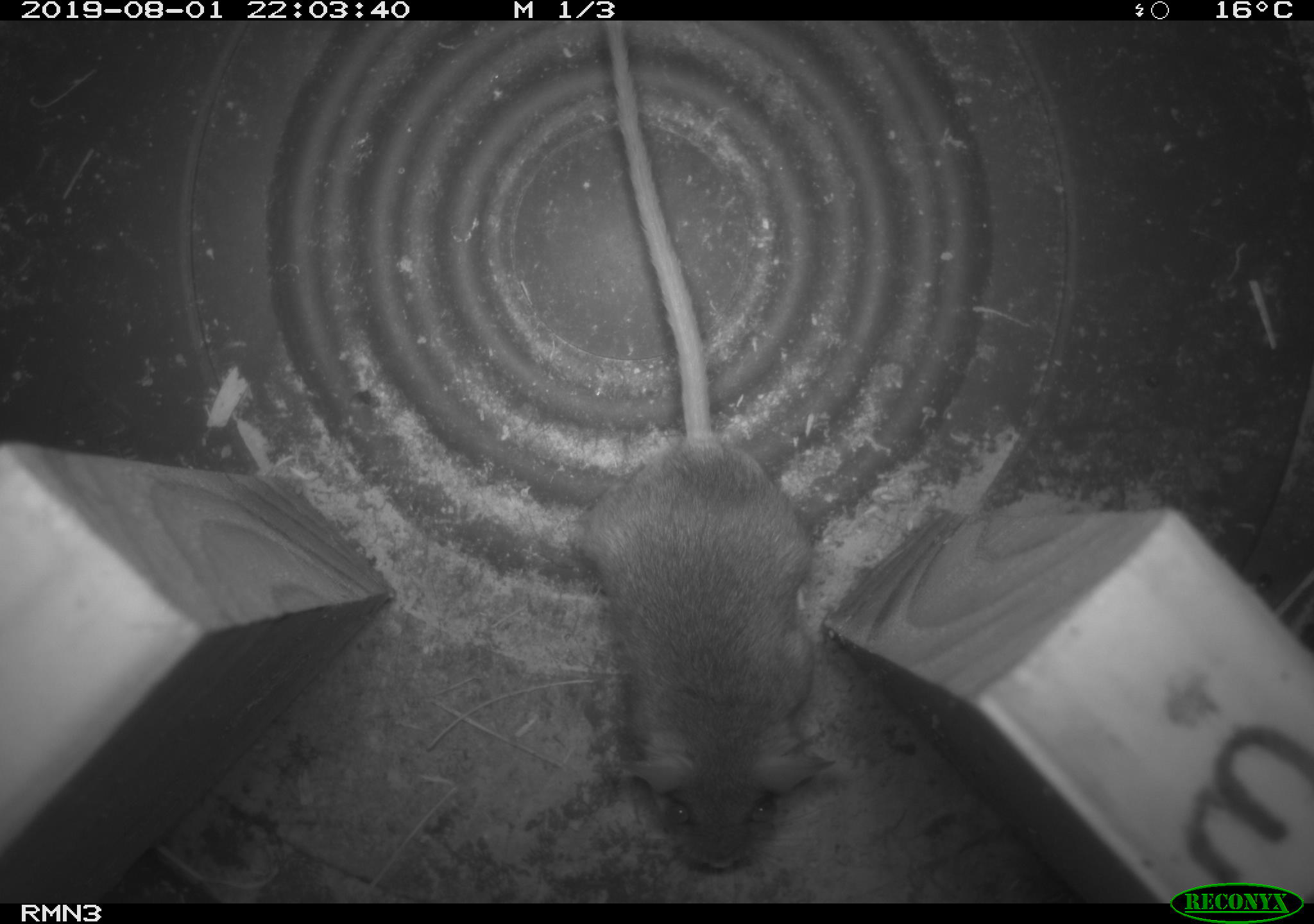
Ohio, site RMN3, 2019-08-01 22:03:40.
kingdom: Animalia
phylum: Chordata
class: Mammalia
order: Rodentia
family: Cricetidae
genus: Peromyscus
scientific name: Peromyscus leucopus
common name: white-footed mouse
White-footed mouse (Peromyscus leucopus).